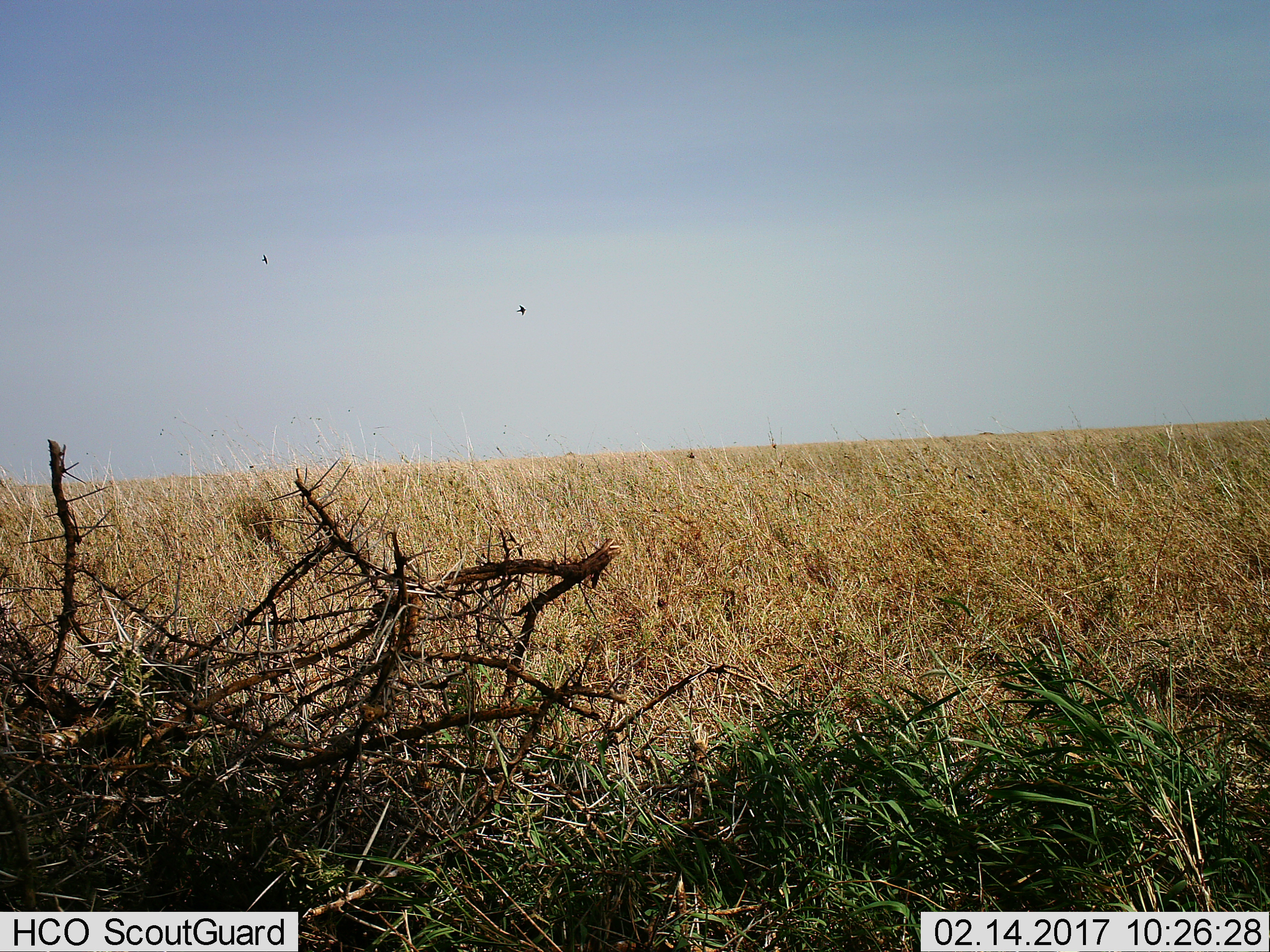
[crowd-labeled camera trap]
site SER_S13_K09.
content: unidentified animal